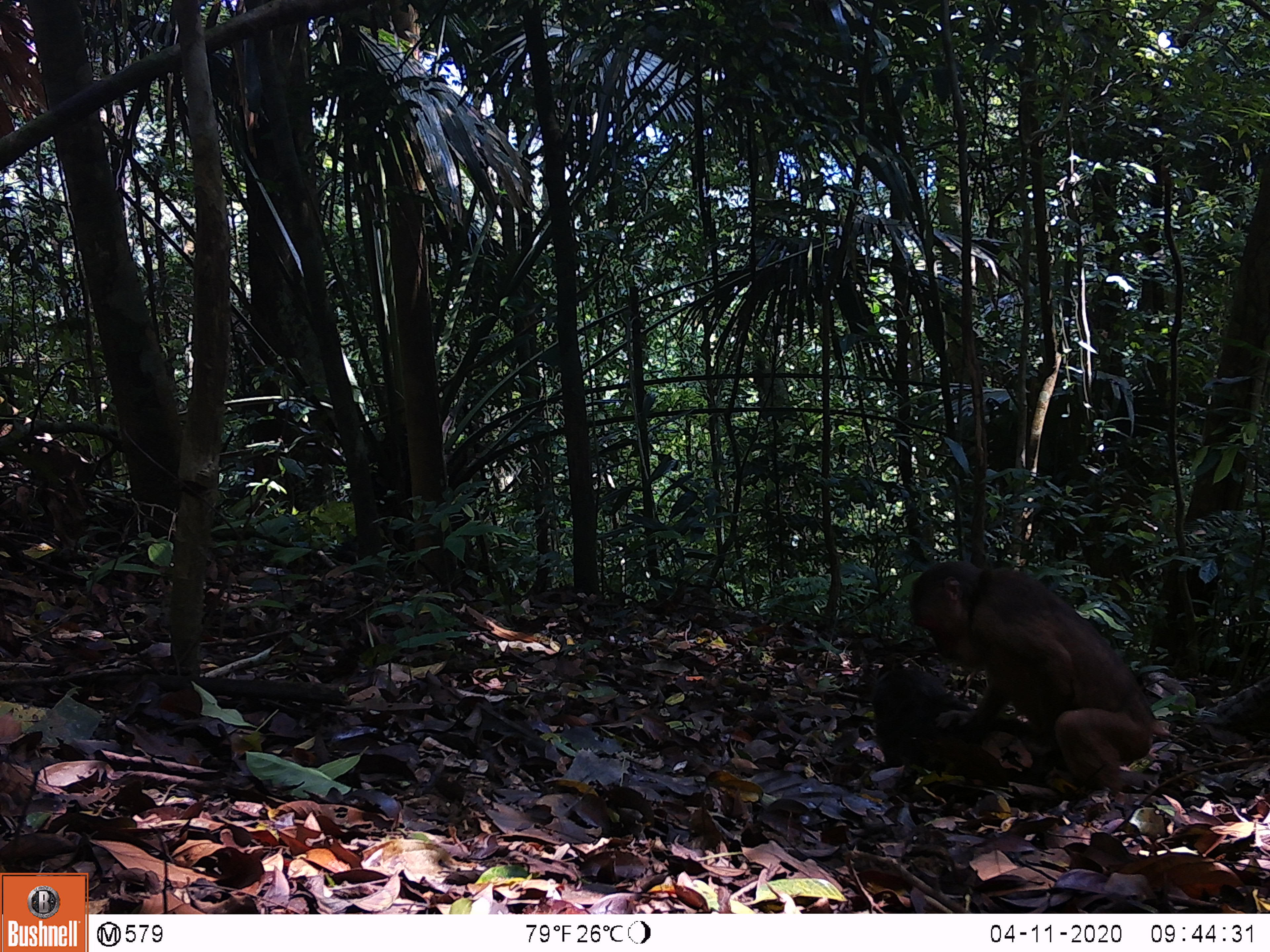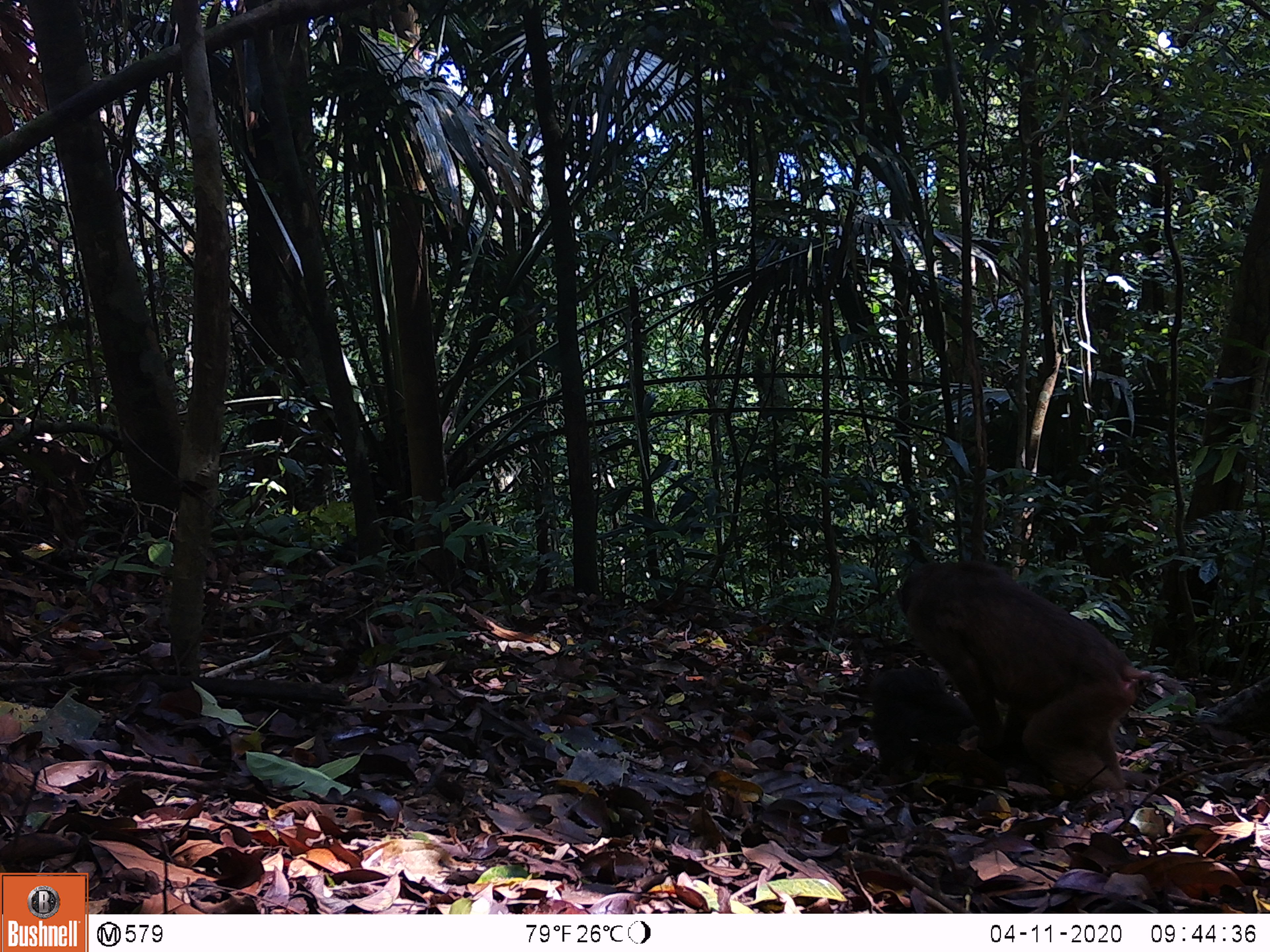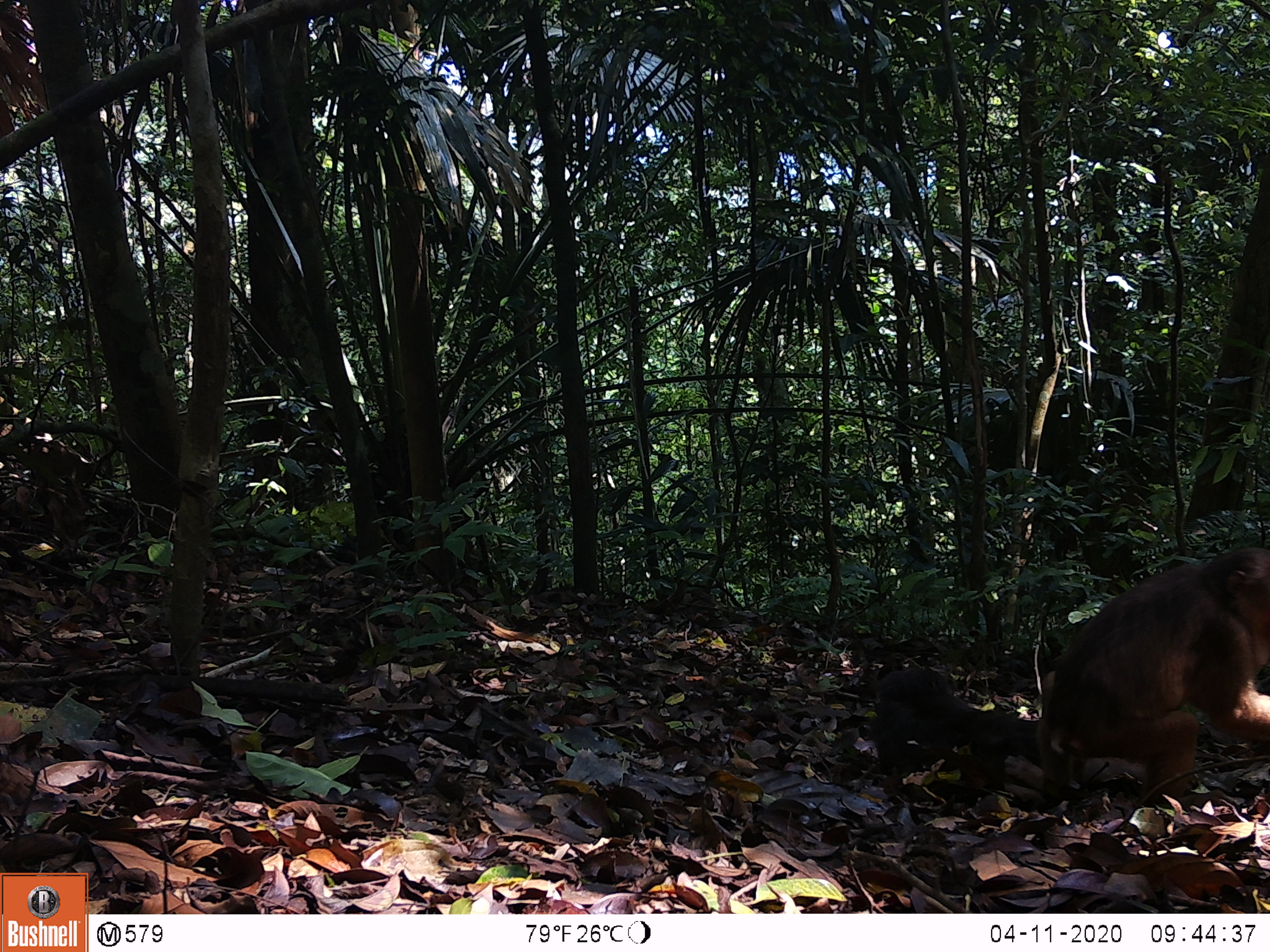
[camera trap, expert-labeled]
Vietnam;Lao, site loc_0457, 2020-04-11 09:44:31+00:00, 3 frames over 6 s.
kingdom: Animalia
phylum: Chordata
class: Mammalia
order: Primates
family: Cercopithecidae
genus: Macaca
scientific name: Macaca arctoides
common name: stump-tailed macaque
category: stump tailed macaque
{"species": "stump tailed macaque (stump-tailed macaque) (Macaca arctoides)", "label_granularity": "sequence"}